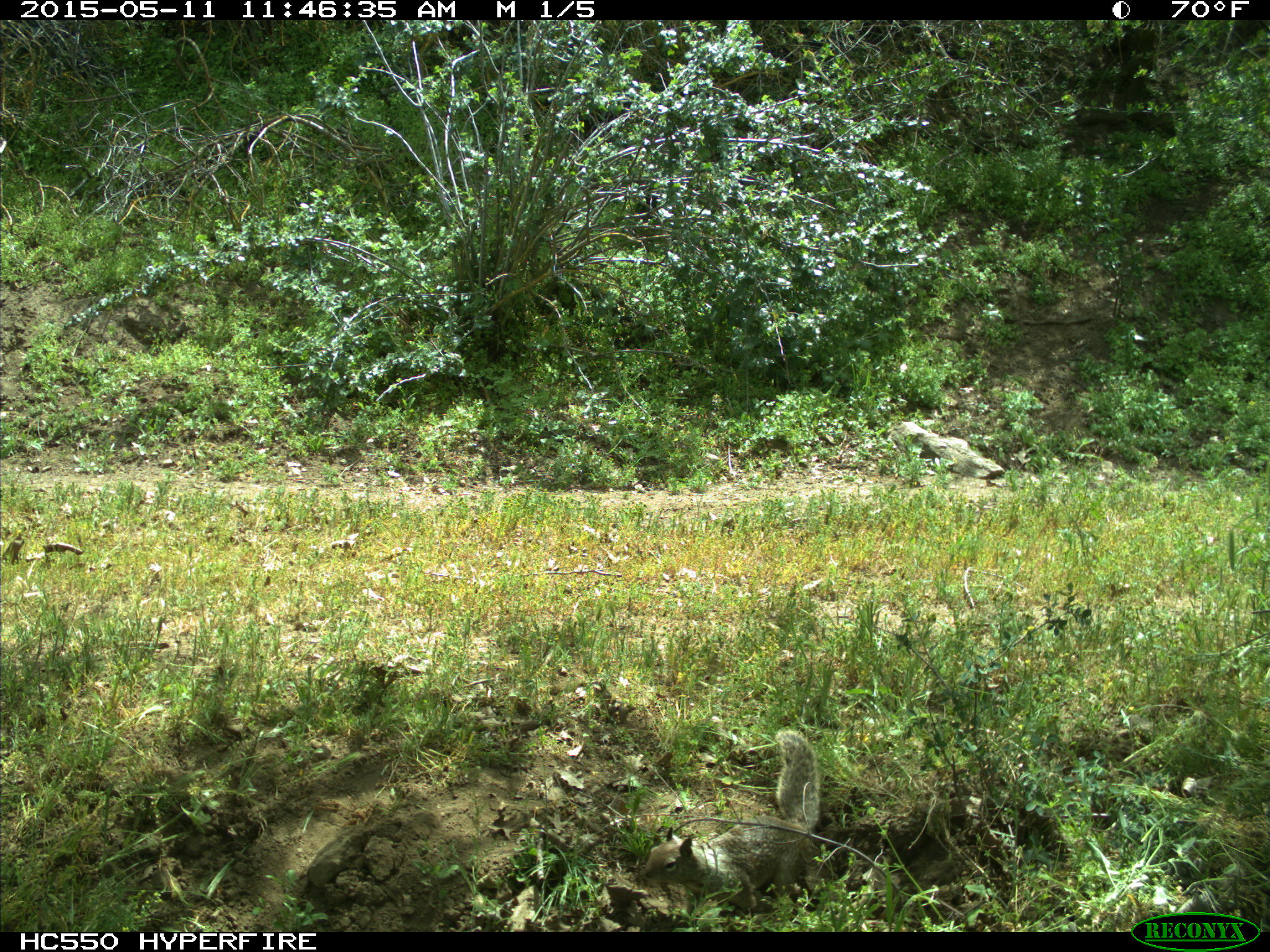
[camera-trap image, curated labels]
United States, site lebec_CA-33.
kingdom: Animalia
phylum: Chordata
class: Mammalia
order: Rodentia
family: Sciuridae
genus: Otospermophilus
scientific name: Otospermophilus beecheyi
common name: california ground squirrel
Otospermophilus beecheyi (california ground squirrel).